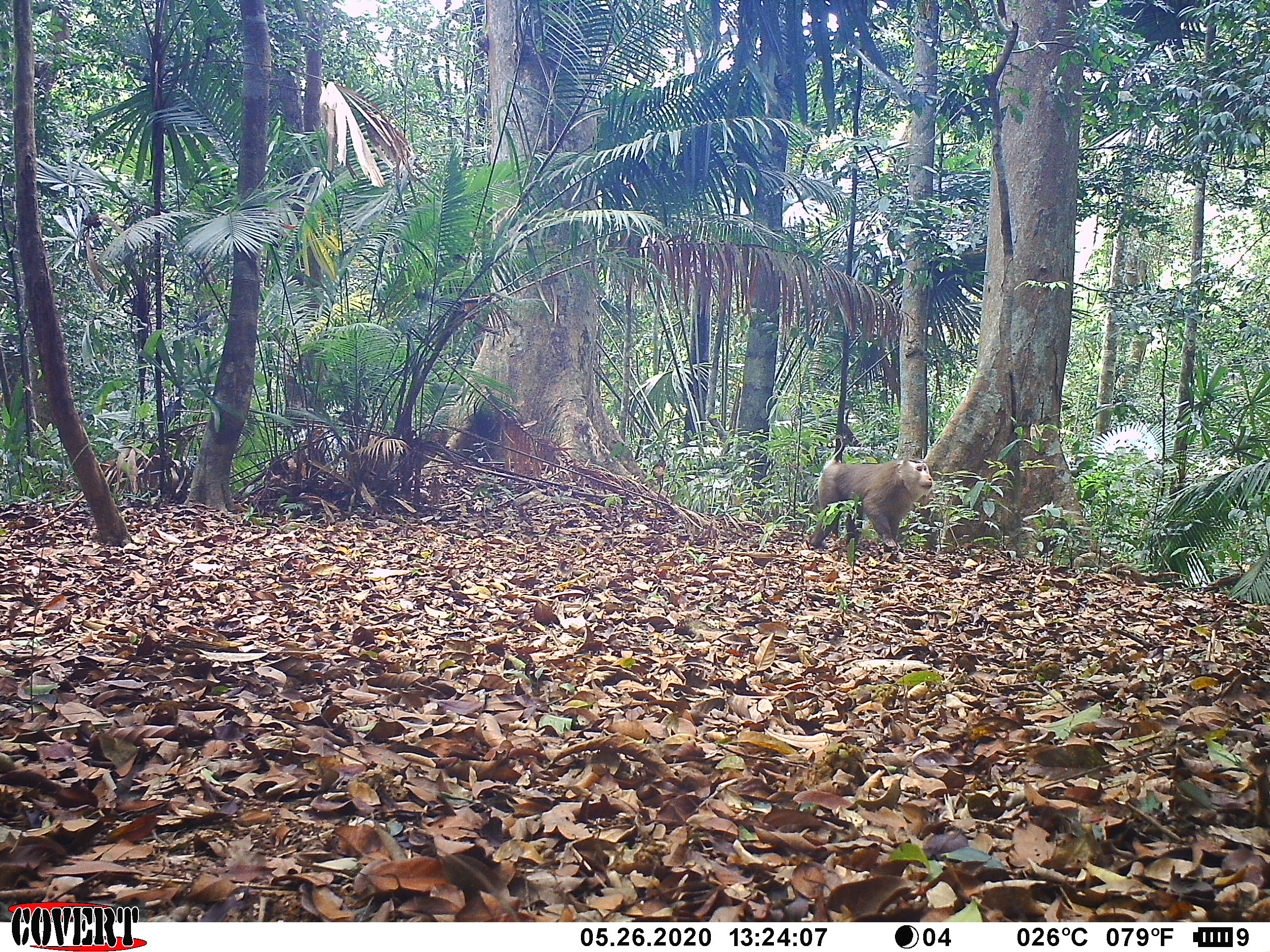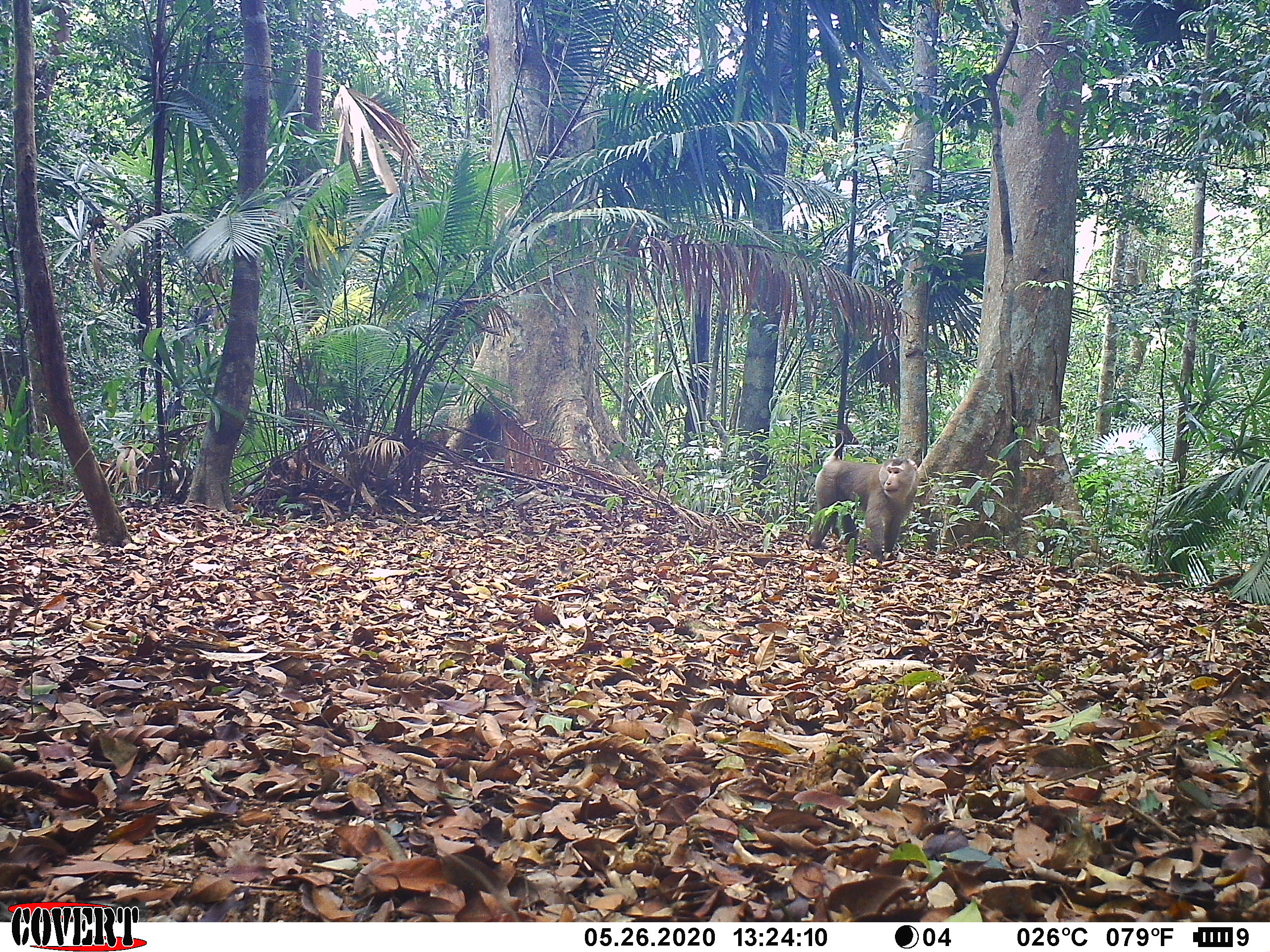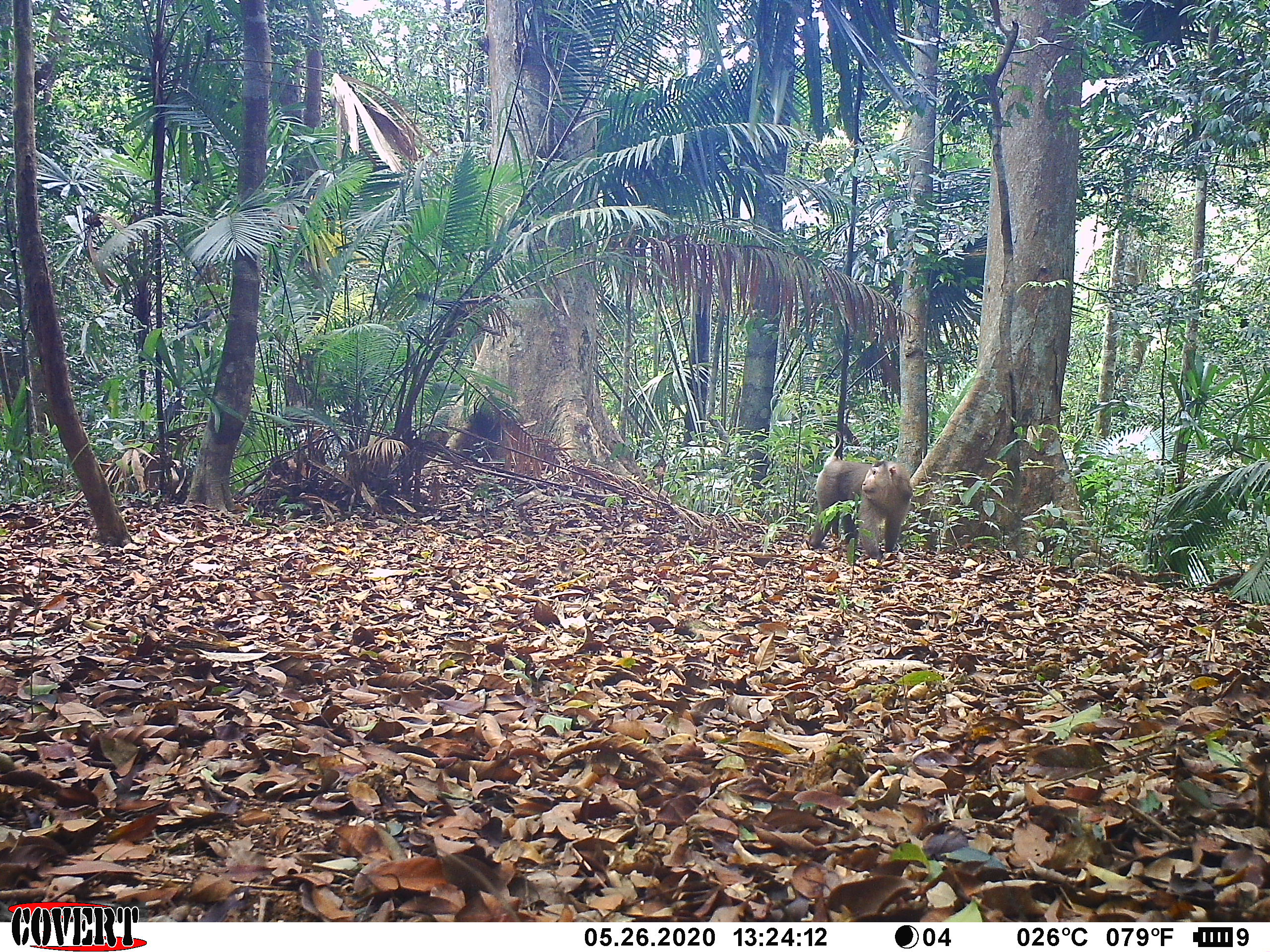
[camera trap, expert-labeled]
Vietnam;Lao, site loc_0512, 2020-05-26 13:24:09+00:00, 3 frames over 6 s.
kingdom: Animalia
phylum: Chordata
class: Mammalia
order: Primates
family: Cercopithecidae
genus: Macaca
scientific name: Macaca nemestrina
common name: pig-tailed macaque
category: pig tailed macaque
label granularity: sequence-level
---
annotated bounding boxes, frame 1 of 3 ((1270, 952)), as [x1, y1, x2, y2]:
pig tailed macaque: [808, 434, 933, 553]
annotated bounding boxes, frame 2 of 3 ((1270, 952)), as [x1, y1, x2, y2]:
pig tailed macaque: [807, 428, 919, 564]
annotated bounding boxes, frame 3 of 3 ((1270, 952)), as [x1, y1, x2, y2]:
pig tailed macaque: [807, 430, 912, 564]